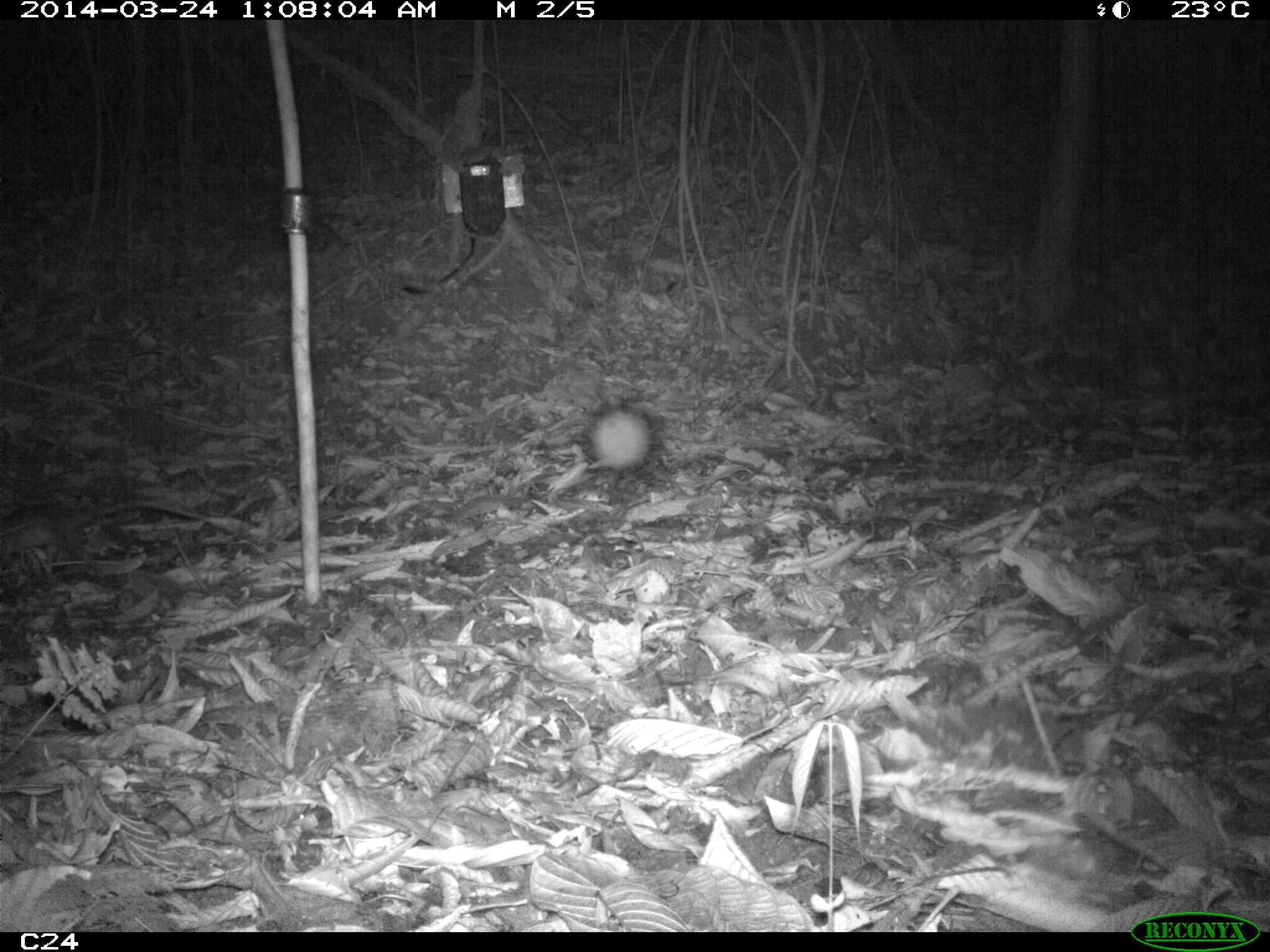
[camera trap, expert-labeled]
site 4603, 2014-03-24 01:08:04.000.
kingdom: Animalia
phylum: Chordata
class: Mammalia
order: Rodentia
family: Muridae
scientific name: Muridae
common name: mice, rats, and gerbils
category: unknown mouse or rat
Unknown mouse or rat (mice, rats, and gerbils) (Muridae), count 1, age adult.